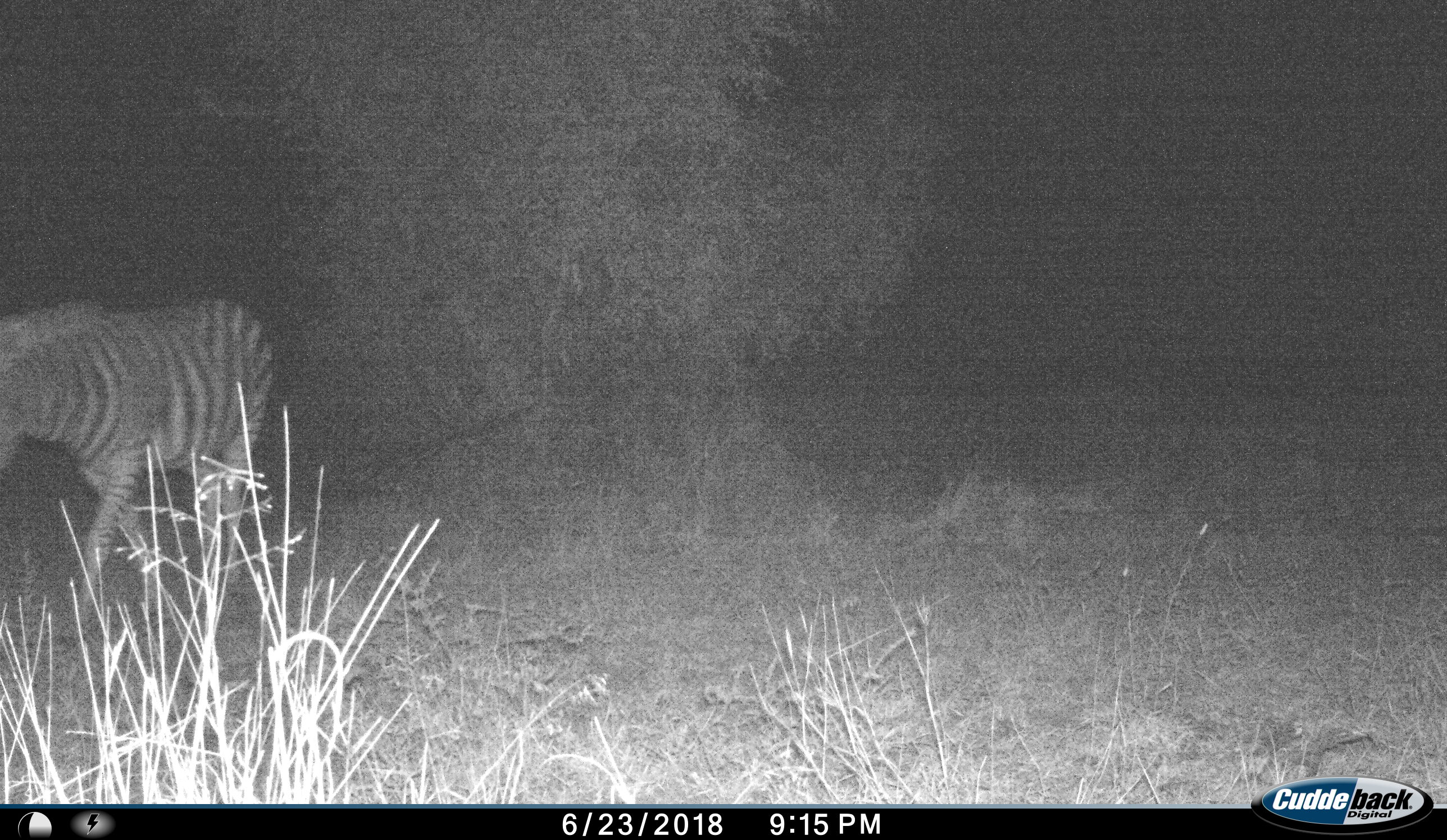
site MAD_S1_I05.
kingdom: Animalia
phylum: Chordata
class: Mammalia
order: Perissodactyla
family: Equidae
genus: Equus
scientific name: Equus quagga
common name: plains zebra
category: zebraplains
Zebraplains (plains zebra) (Equus quagga), count 1. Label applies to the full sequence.